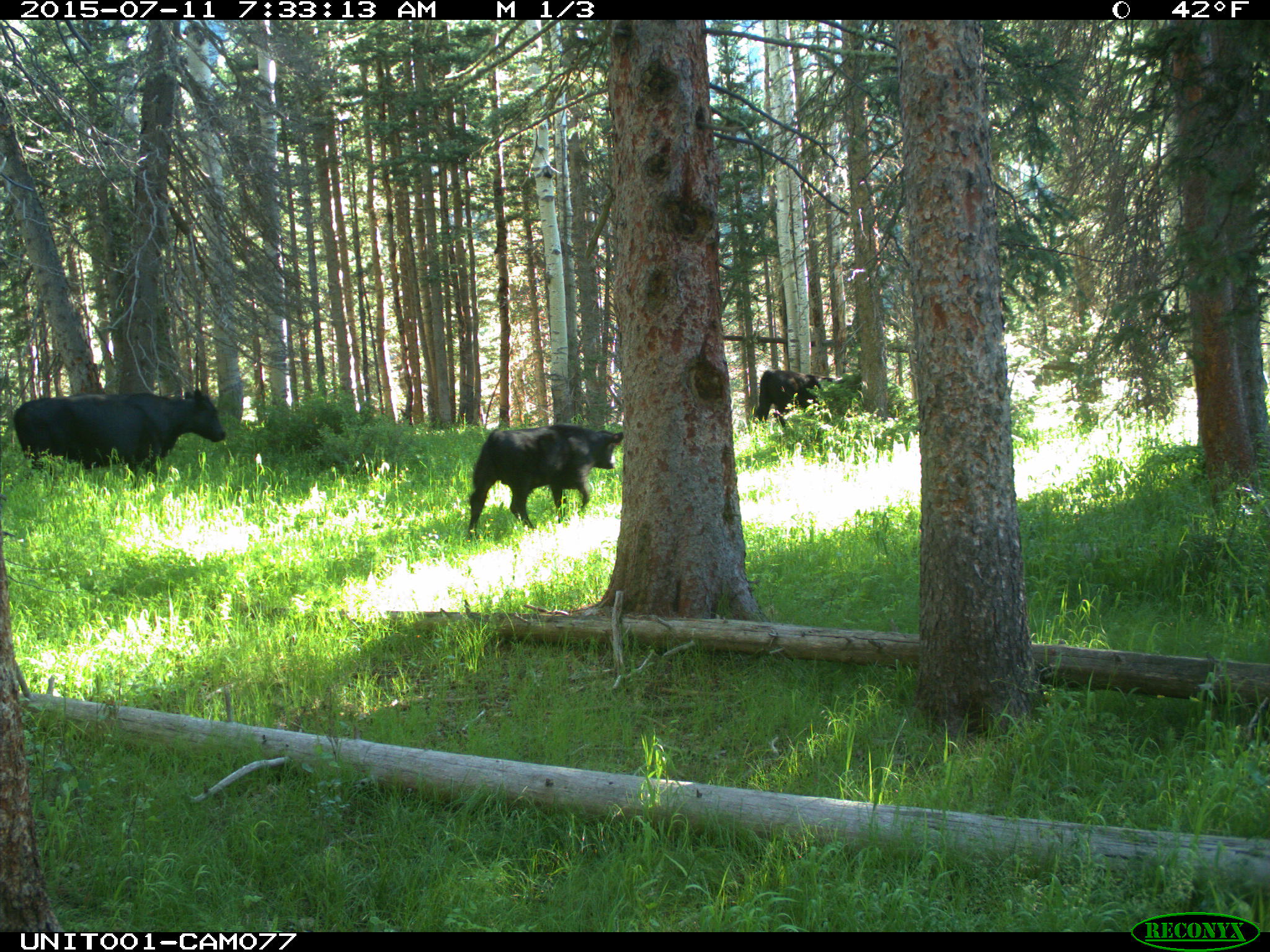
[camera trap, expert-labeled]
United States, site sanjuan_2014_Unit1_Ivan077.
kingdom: Animalia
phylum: Chordata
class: Mammalia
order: Artiodactyla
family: Bovidae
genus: Bos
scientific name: Bos taurus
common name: domestic cow